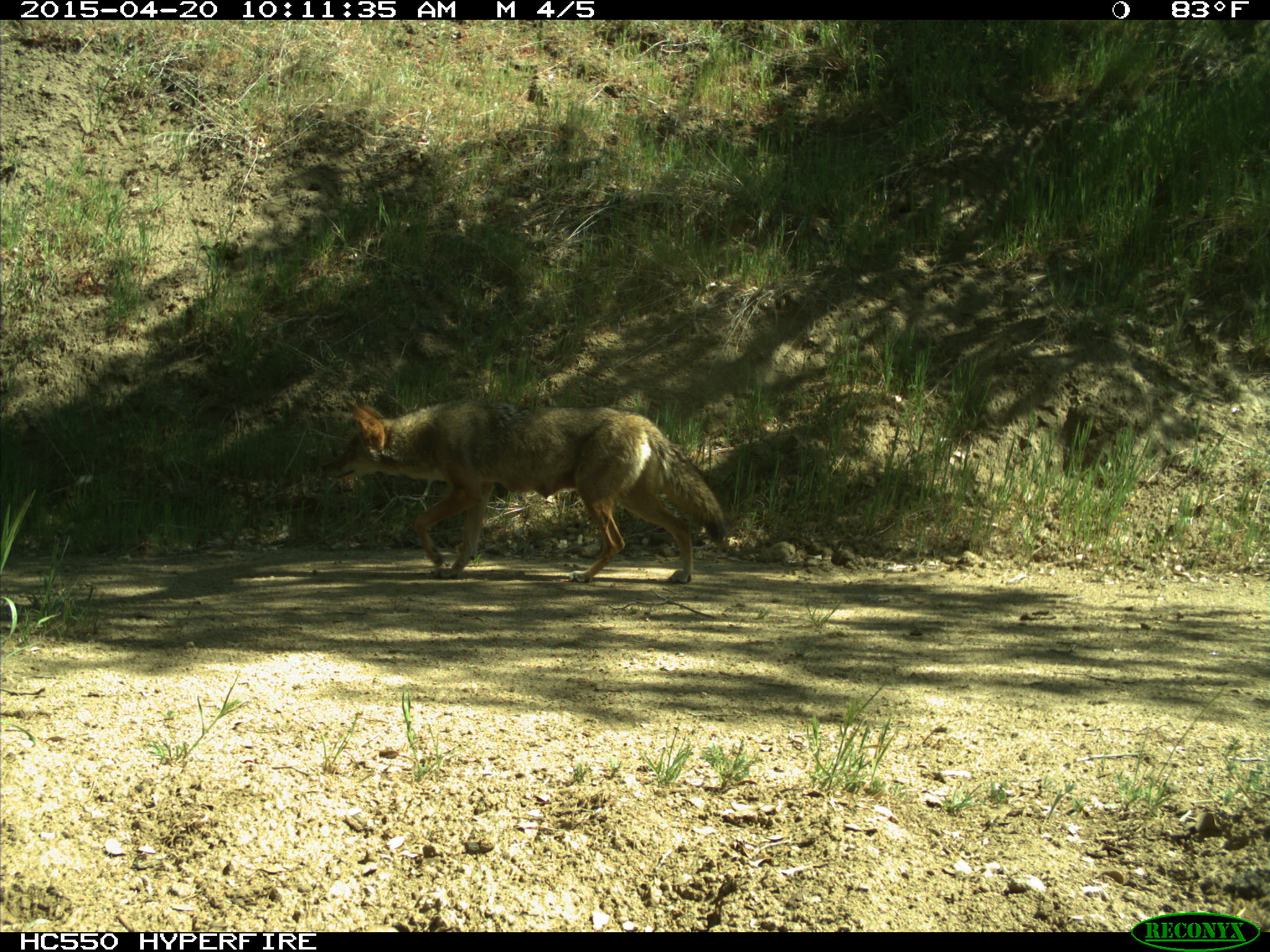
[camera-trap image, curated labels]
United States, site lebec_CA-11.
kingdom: Animalia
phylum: Chordata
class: Mammalia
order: Carnivora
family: Canidae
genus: Canis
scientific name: Canis latrans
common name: coyote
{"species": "Canis latrans (coyote)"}